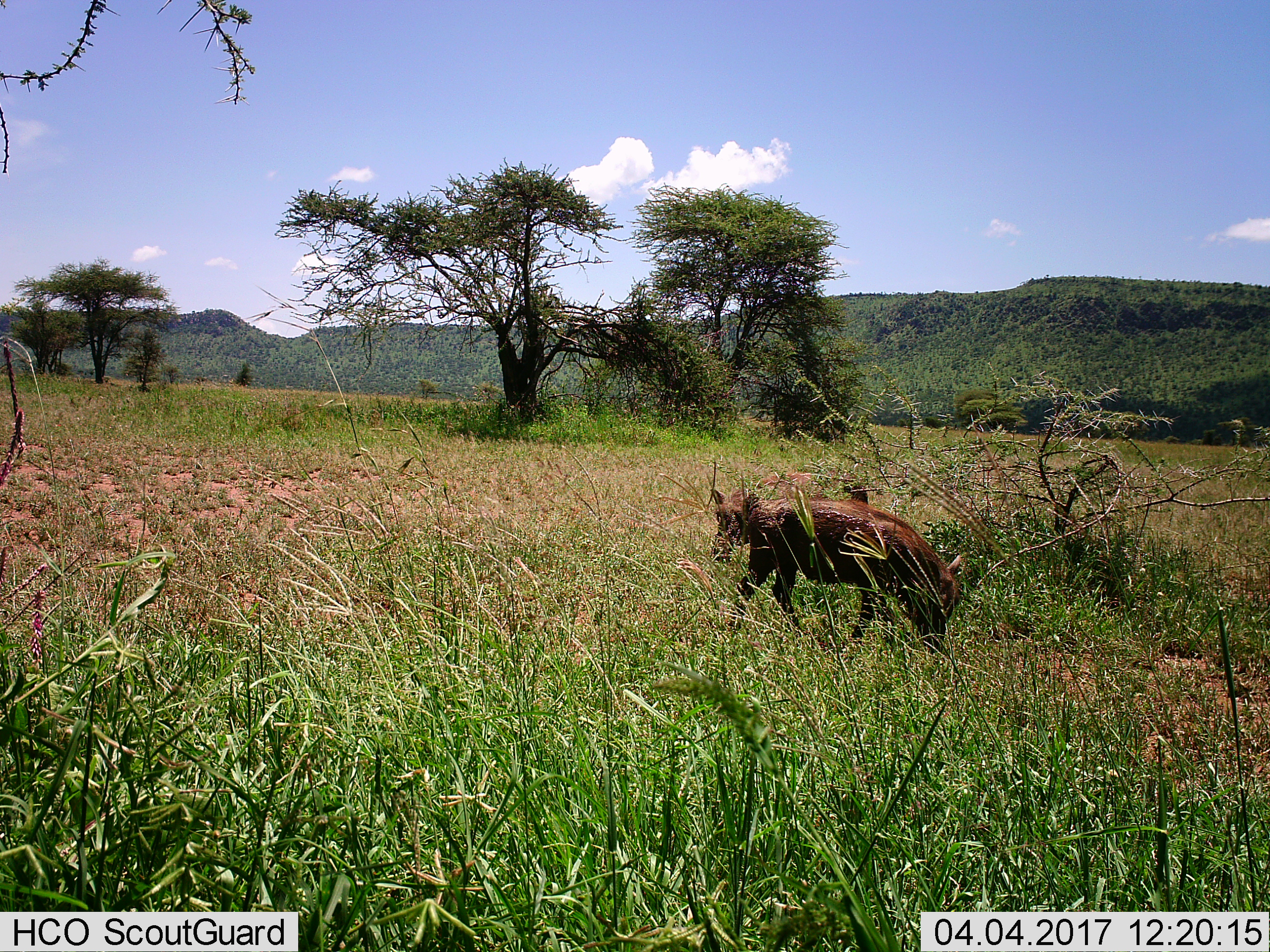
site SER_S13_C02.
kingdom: Animalia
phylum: Chordata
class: Mammalia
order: Artiodactyla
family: Suidae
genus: Phacochoerus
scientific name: Phacochoerus africanus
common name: warthog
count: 2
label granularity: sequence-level